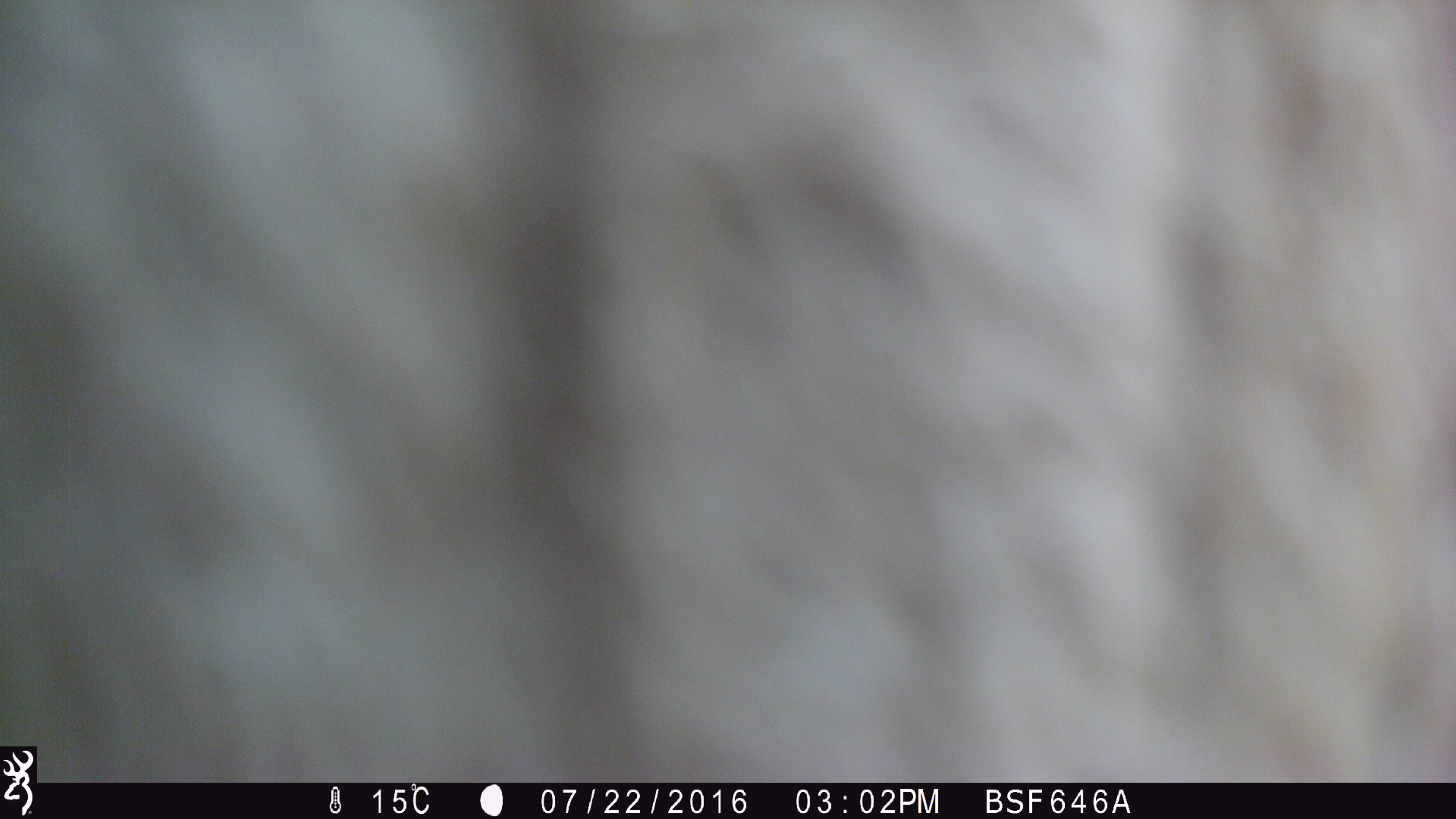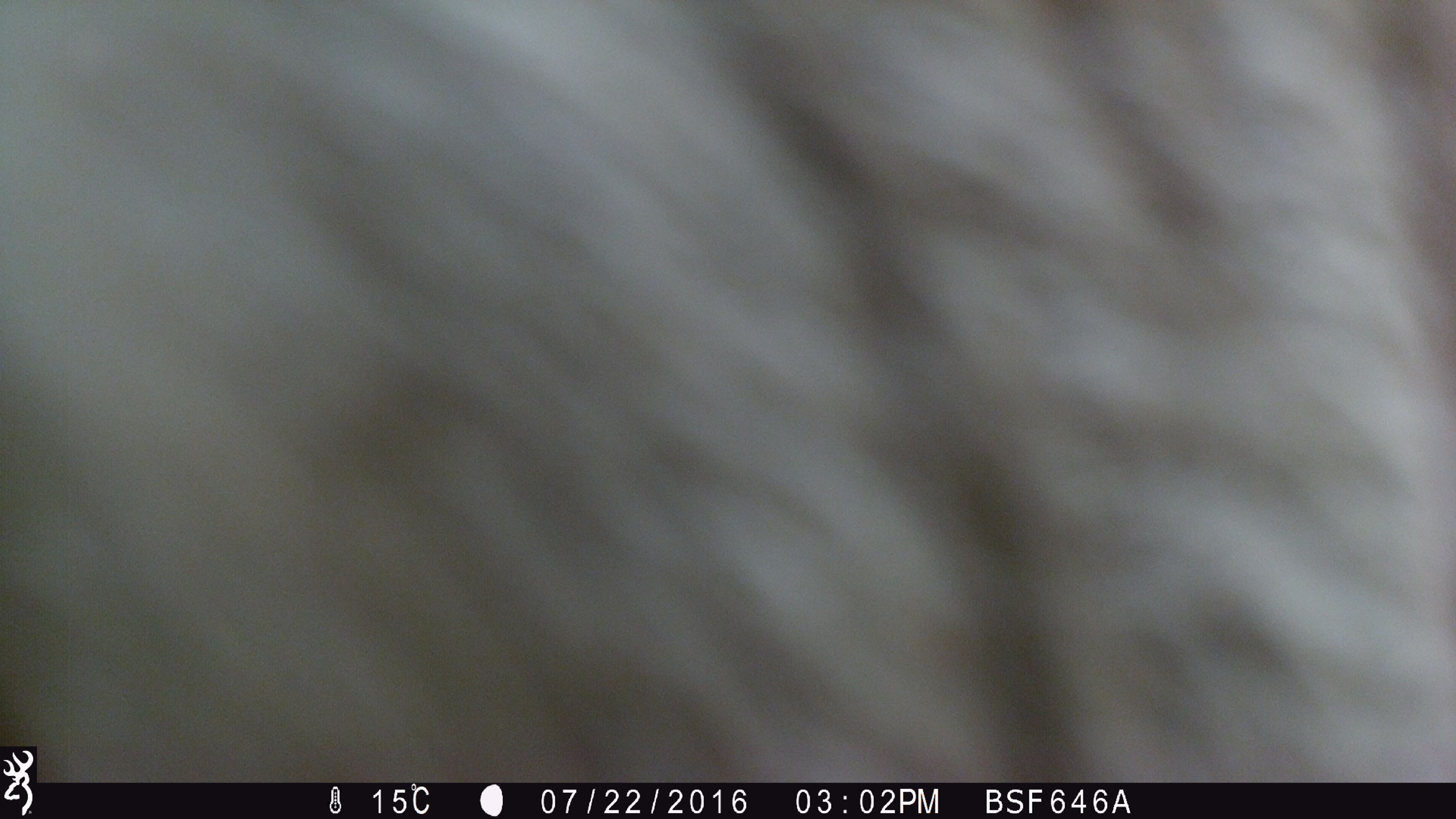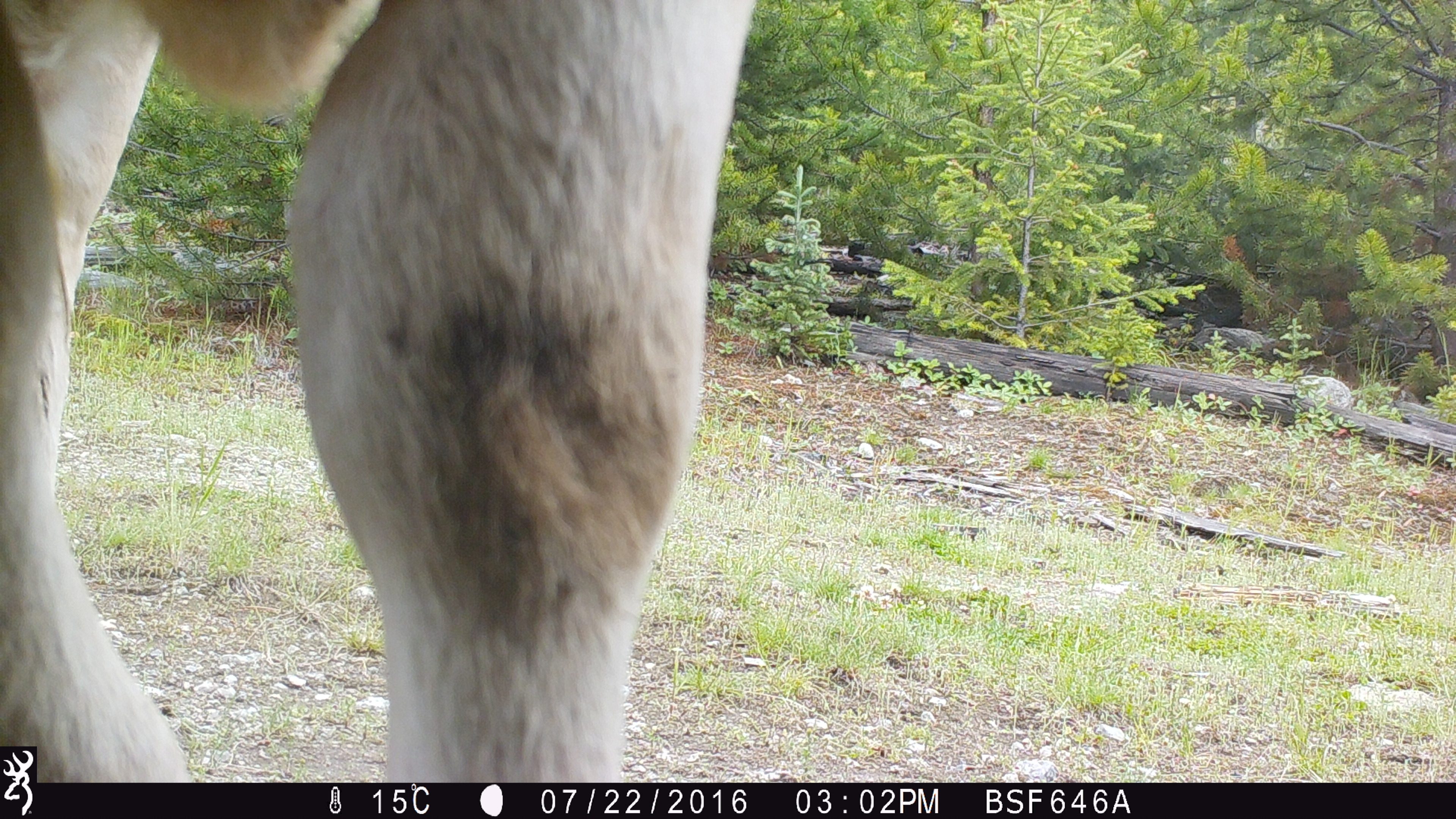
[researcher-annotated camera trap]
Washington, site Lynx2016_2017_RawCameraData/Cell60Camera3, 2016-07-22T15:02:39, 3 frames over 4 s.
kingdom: Animalia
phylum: Chordata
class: Mammalia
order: Artiodactyla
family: Bovidae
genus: Bos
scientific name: Bos taurus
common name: domestic cattle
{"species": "domestic cattle (Bos taurus)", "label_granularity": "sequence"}